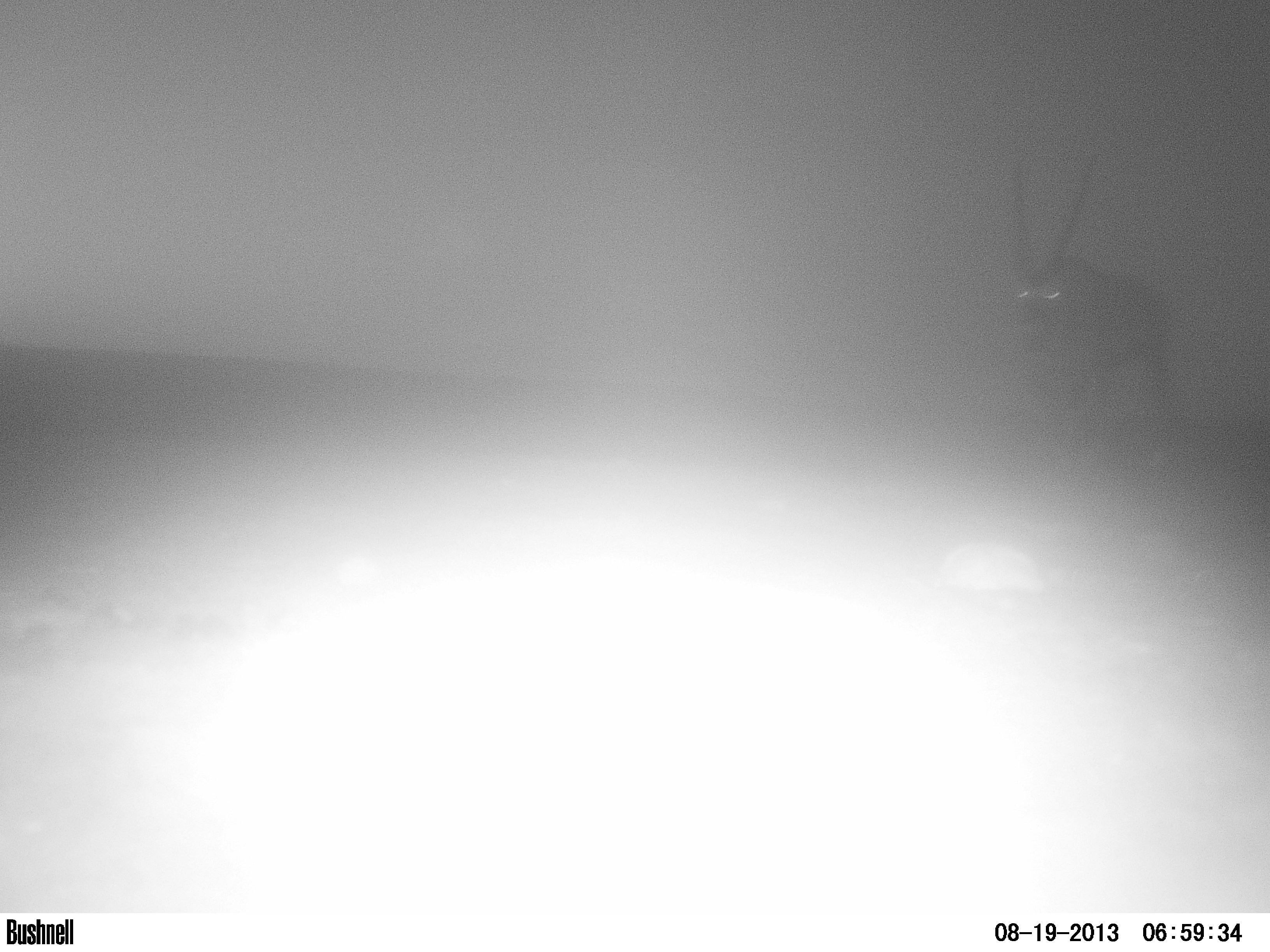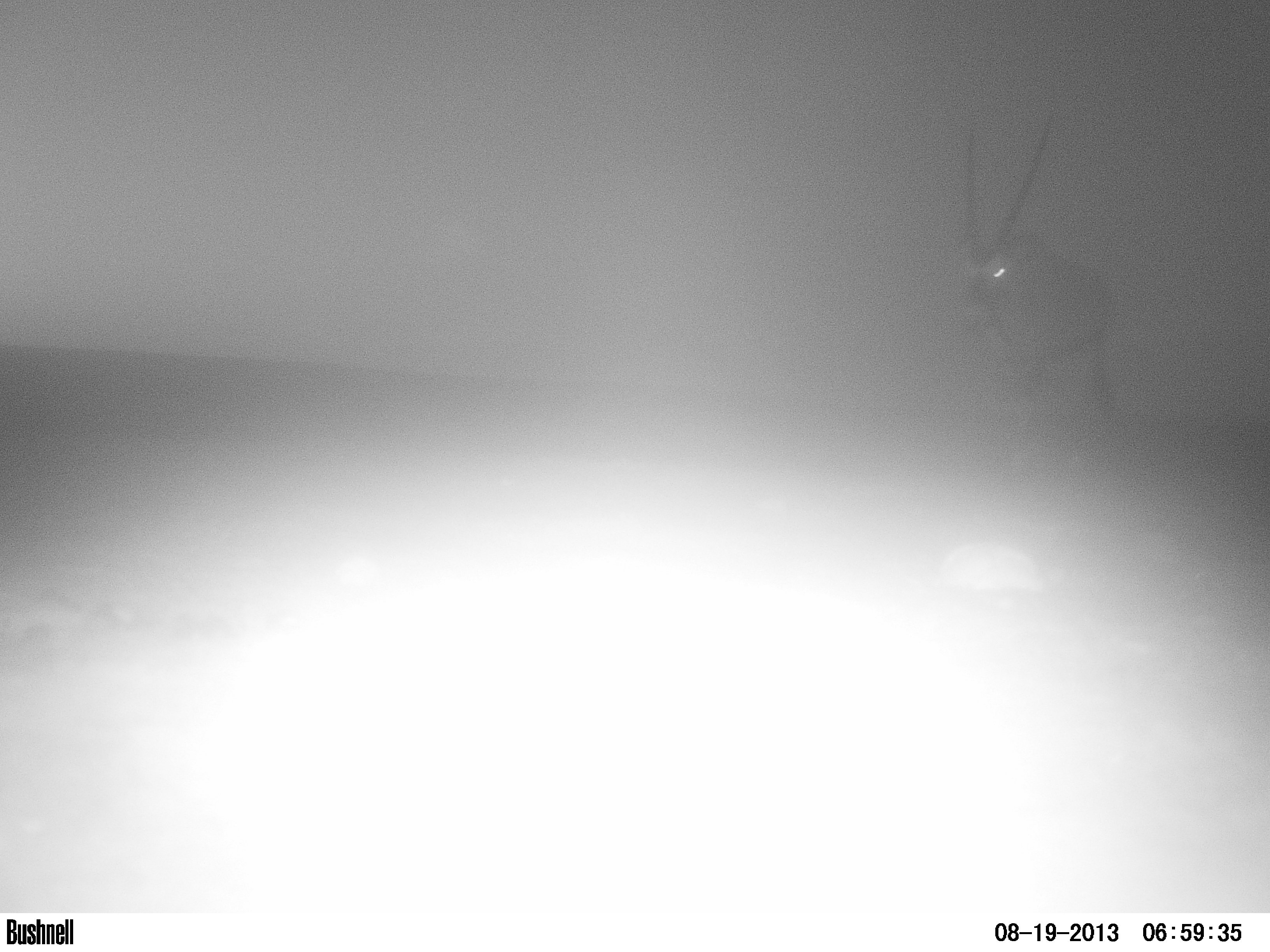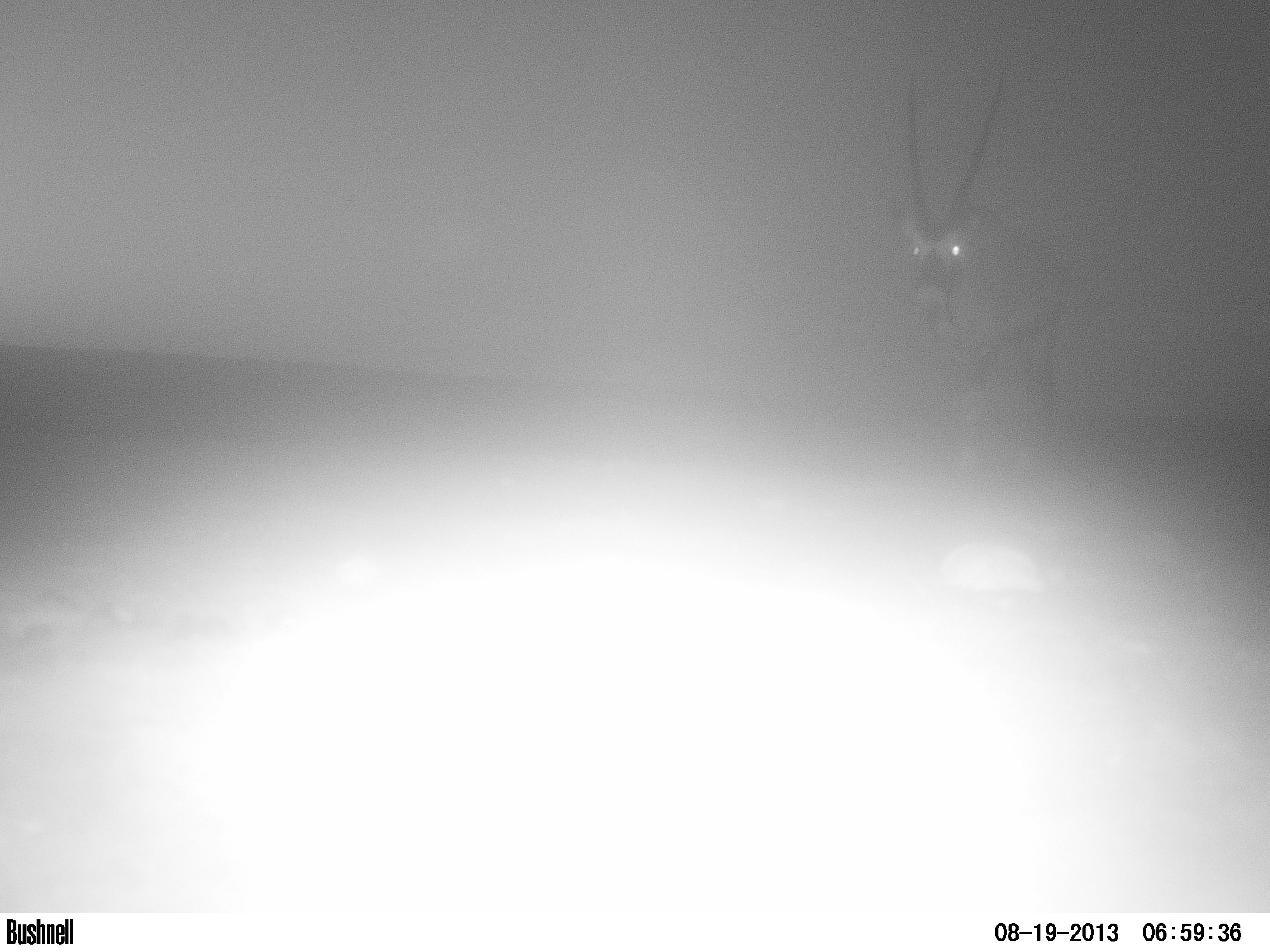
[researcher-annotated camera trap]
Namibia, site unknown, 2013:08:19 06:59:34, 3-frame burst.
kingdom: Animalia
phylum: Chordata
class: Mammalia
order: Artiodactyla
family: Bovidae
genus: Oryx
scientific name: Oryx gazella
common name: gemsbok